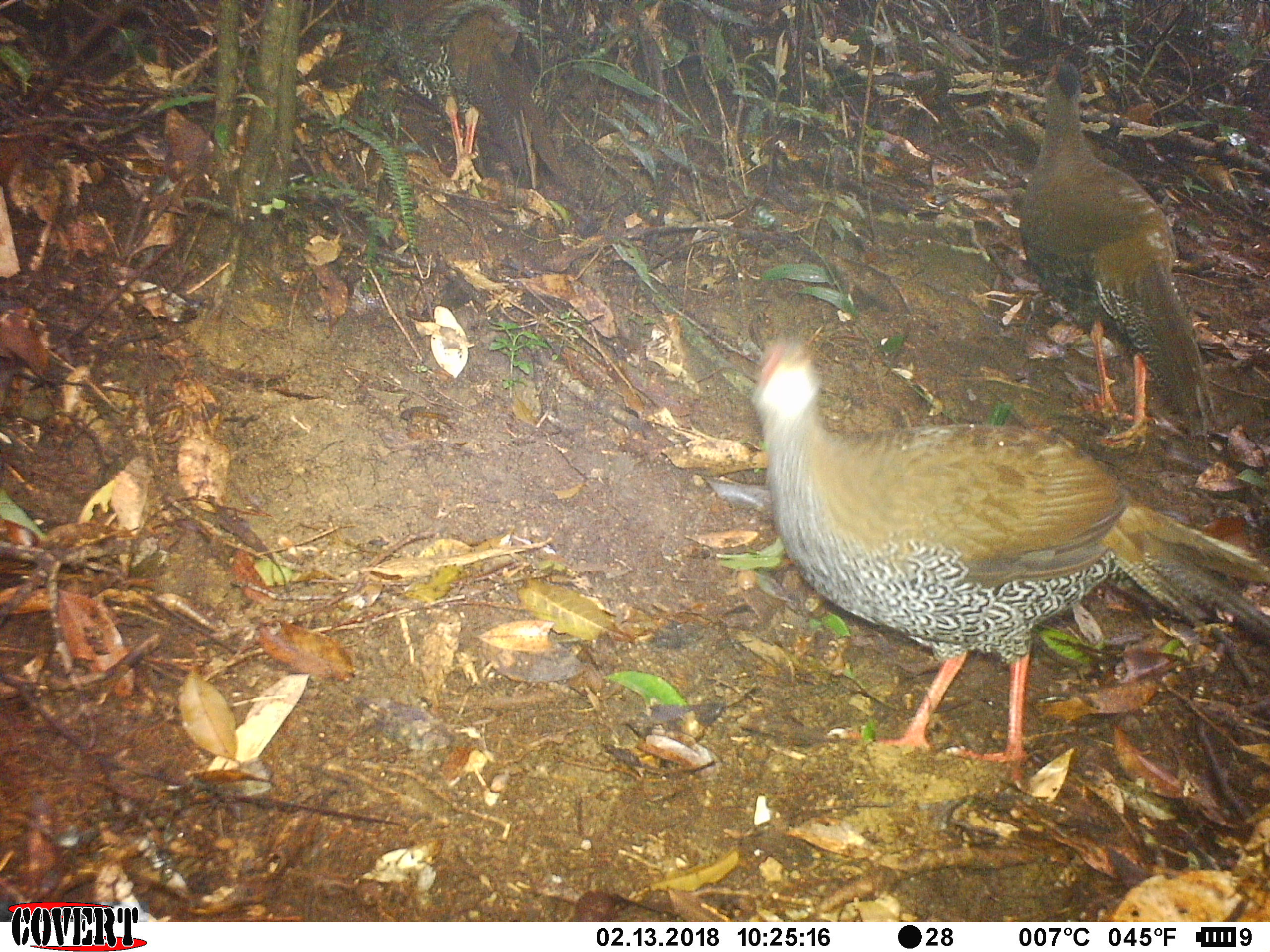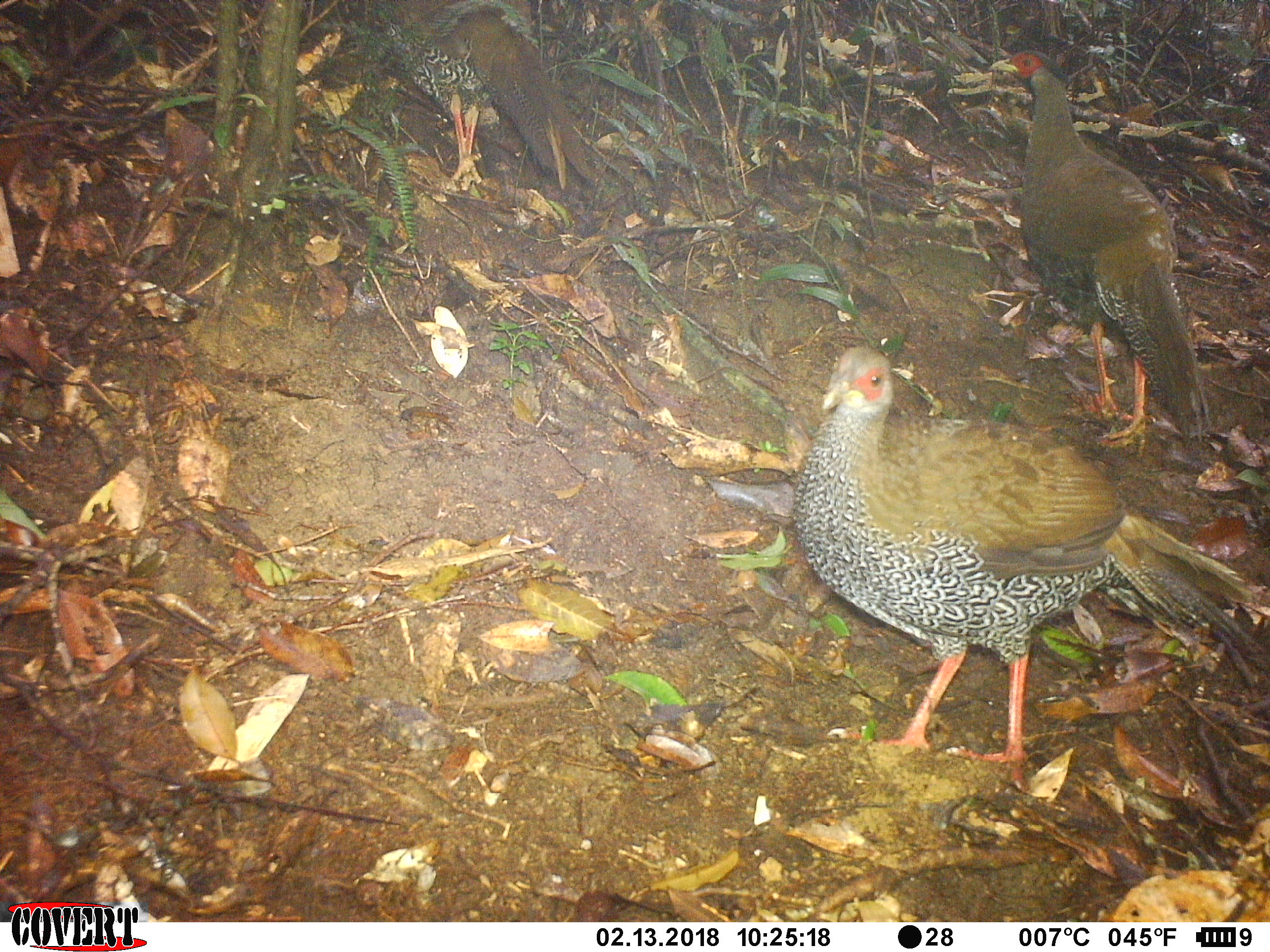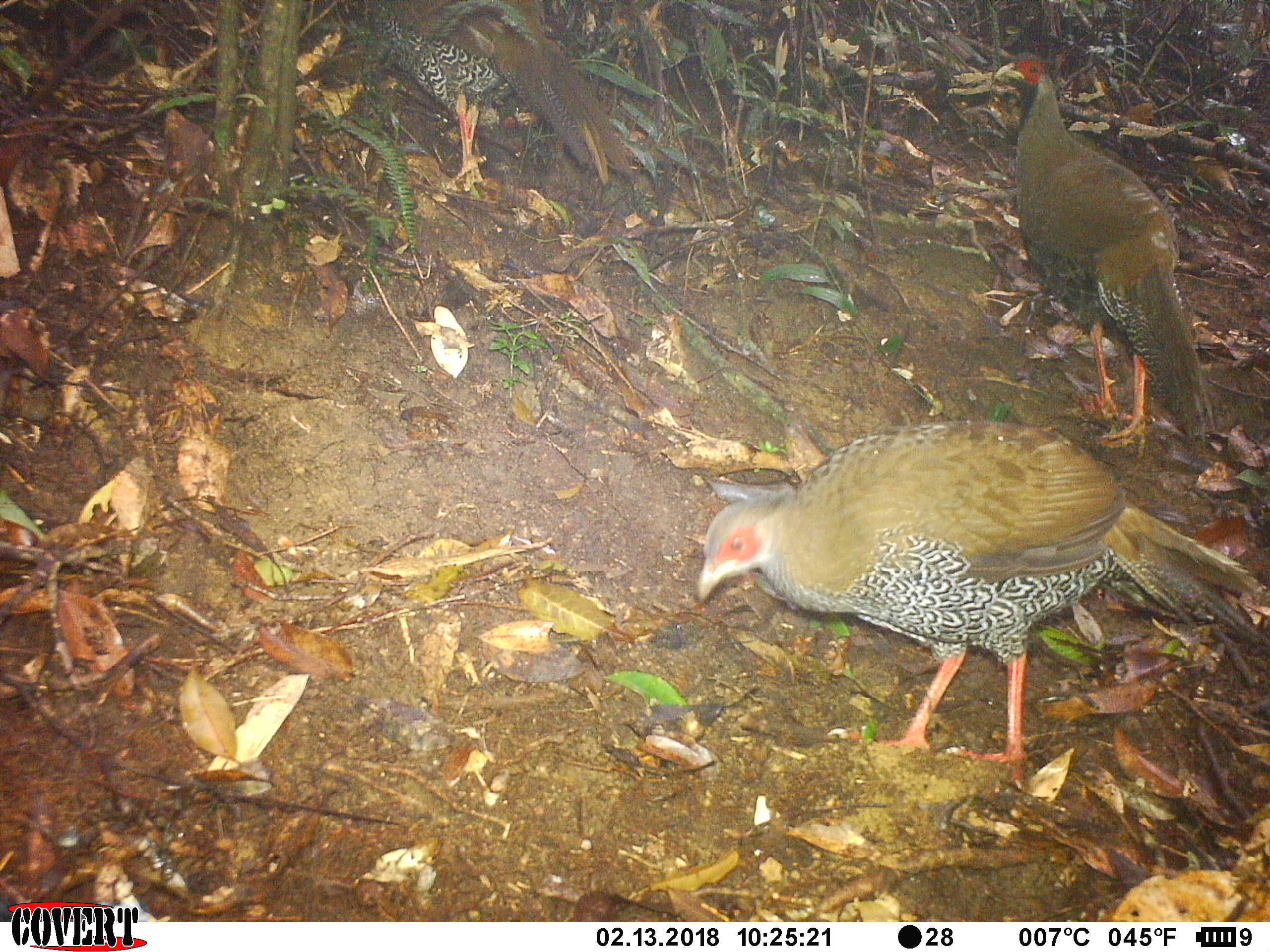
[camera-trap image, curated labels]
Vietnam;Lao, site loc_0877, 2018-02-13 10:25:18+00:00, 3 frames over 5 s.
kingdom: Animalia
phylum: Chordata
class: Aves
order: Galliformes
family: Phasianidae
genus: Lophura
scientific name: Lophura nycthemera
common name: silver pheasant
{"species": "silver pheasant (Lophura nycthemera)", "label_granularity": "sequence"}